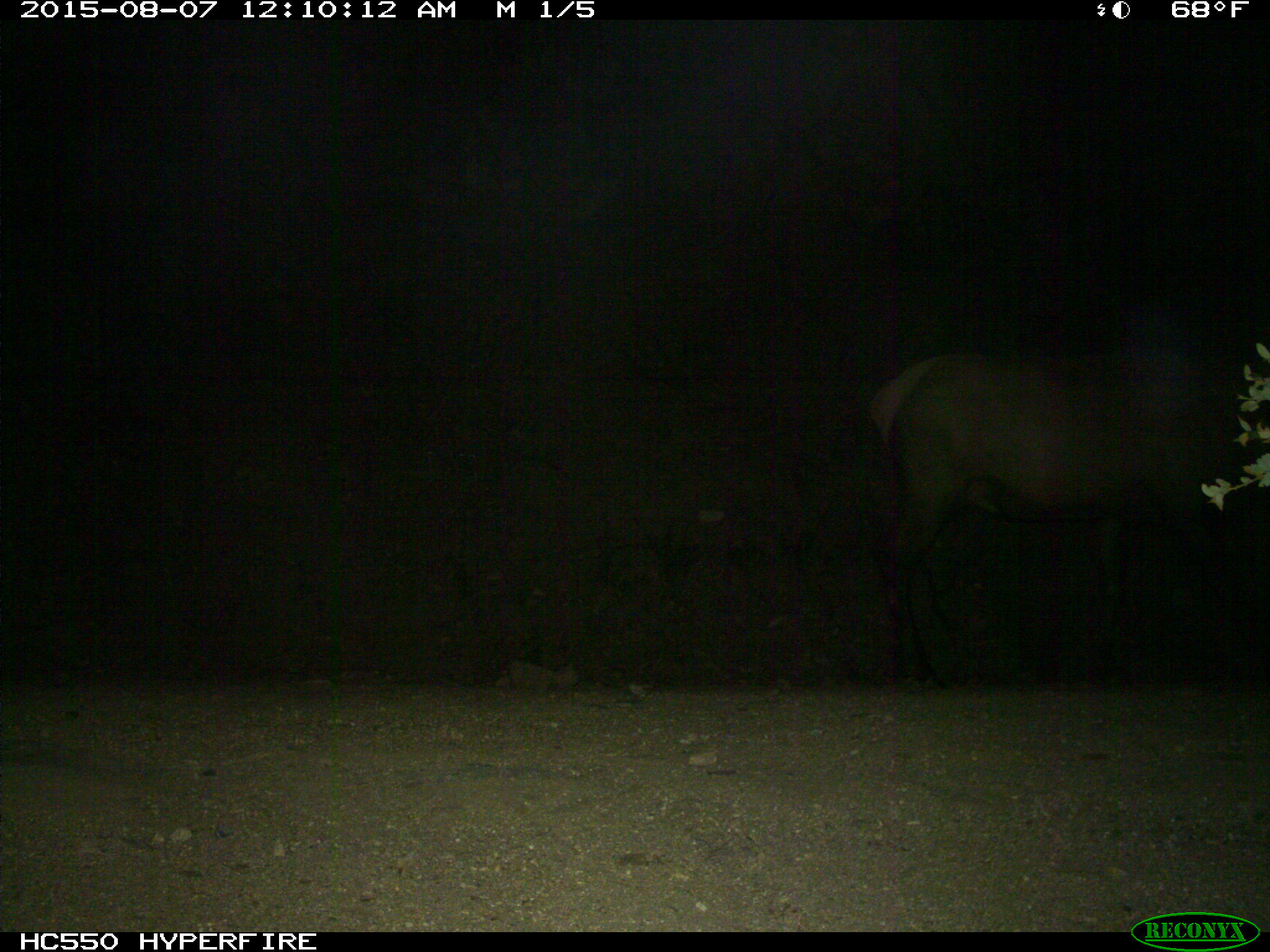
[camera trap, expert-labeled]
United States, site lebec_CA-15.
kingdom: Animalia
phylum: Chordata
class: Mammalia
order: Artiodactyla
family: Cervidae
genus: Cervus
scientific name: Cervus canadensis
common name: elk